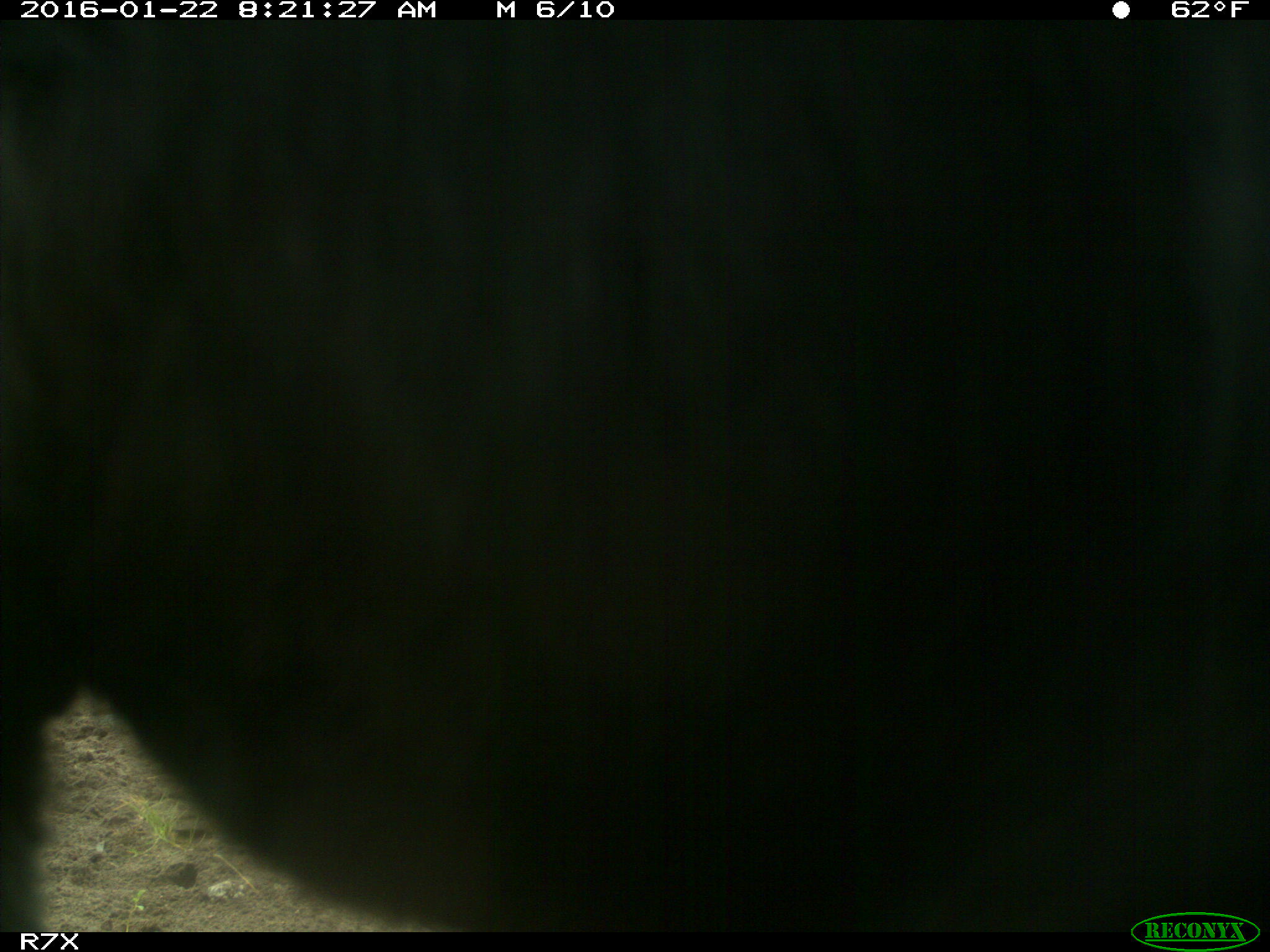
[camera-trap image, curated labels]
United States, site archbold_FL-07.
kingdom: Animalia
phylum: Chordata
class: Mammalia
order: Artiodactyla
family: Bovidae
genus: Bos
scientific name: Bos taurus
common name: domestic cow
Bos taurus (domestic cow).